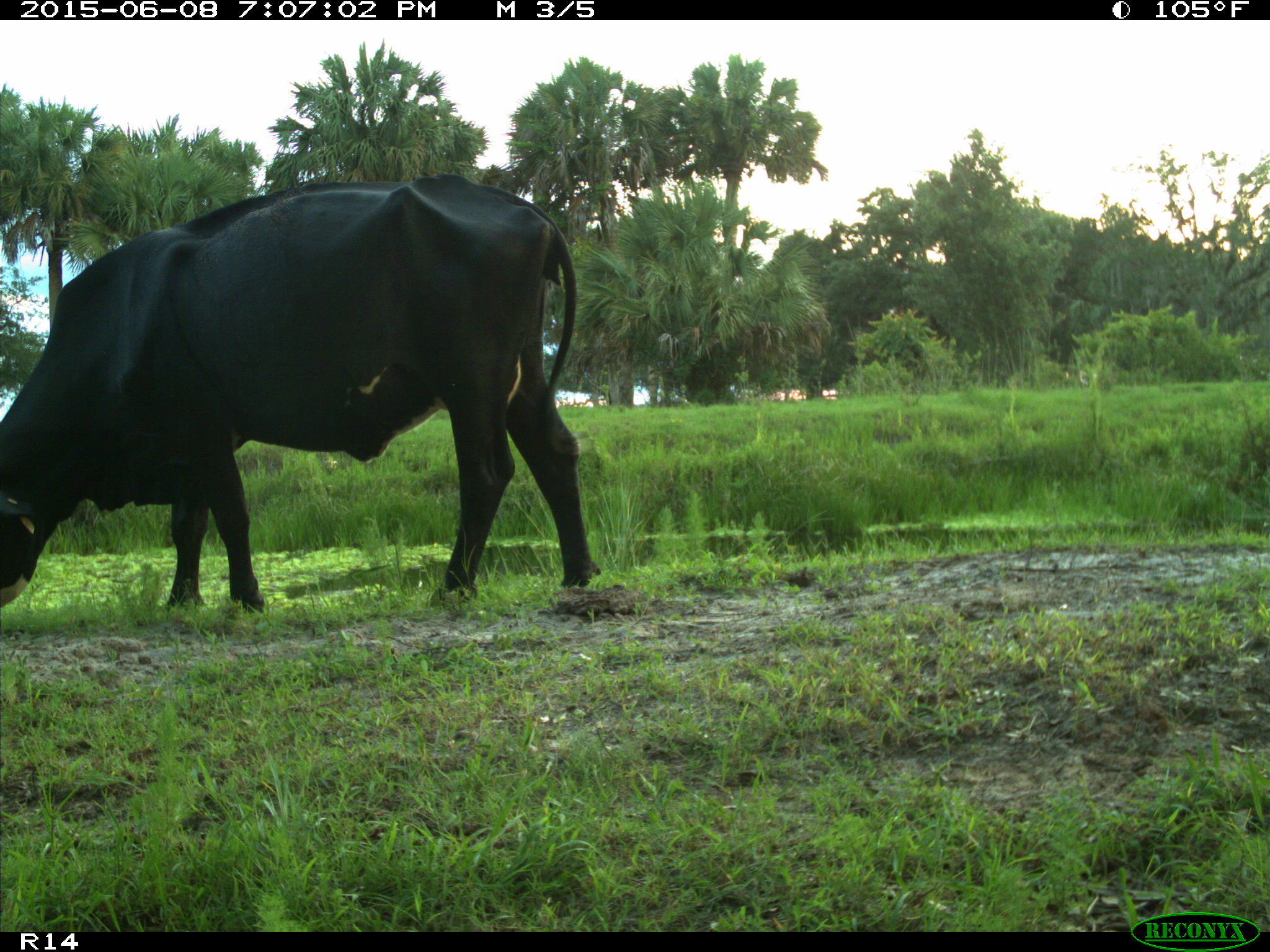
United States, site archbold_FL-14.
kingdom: Animalia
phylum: Chordata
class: Mammalia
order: Artiodactyla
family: Bovidae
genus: Bos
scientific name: Bos taurus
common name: domestic cow